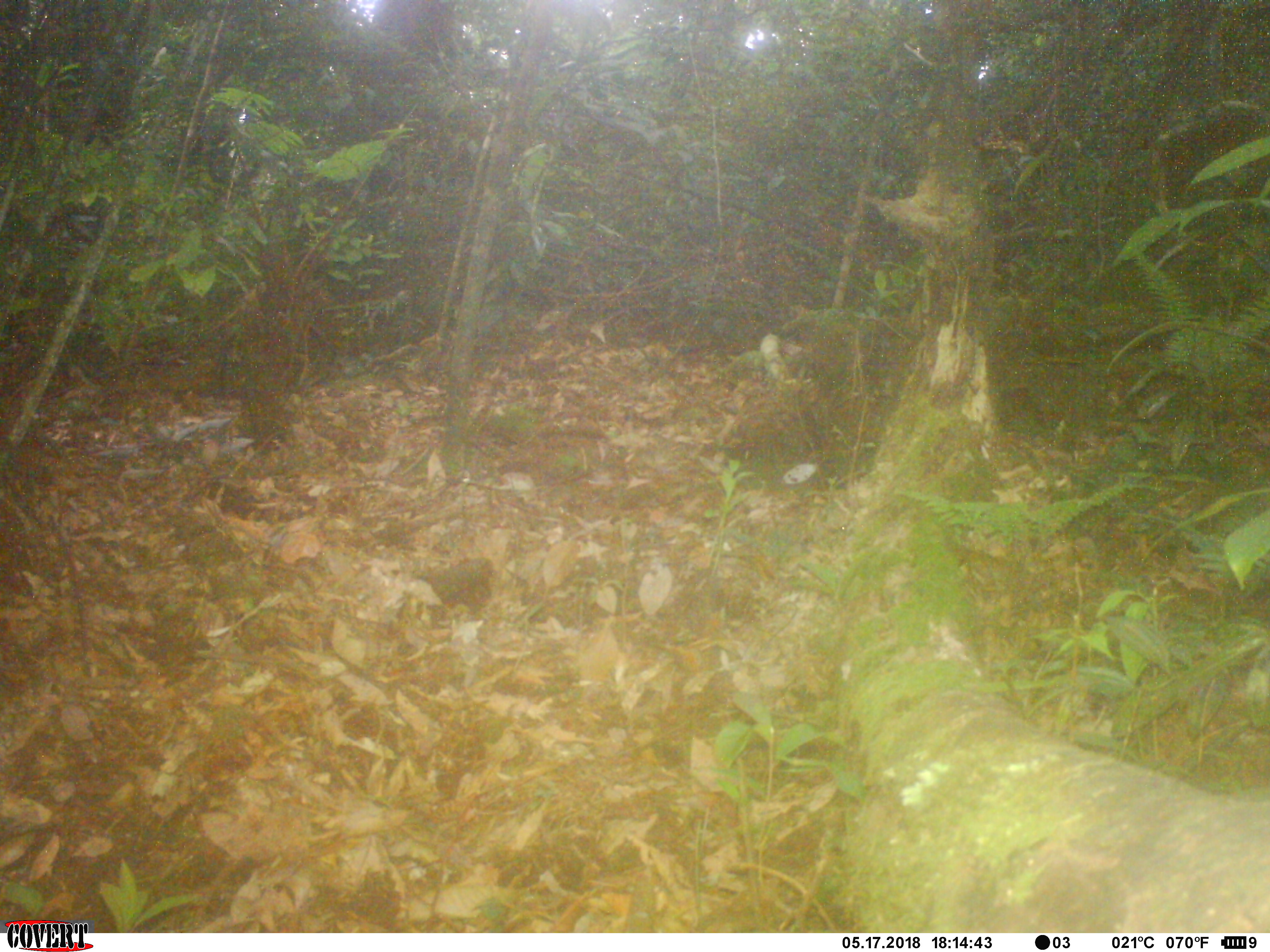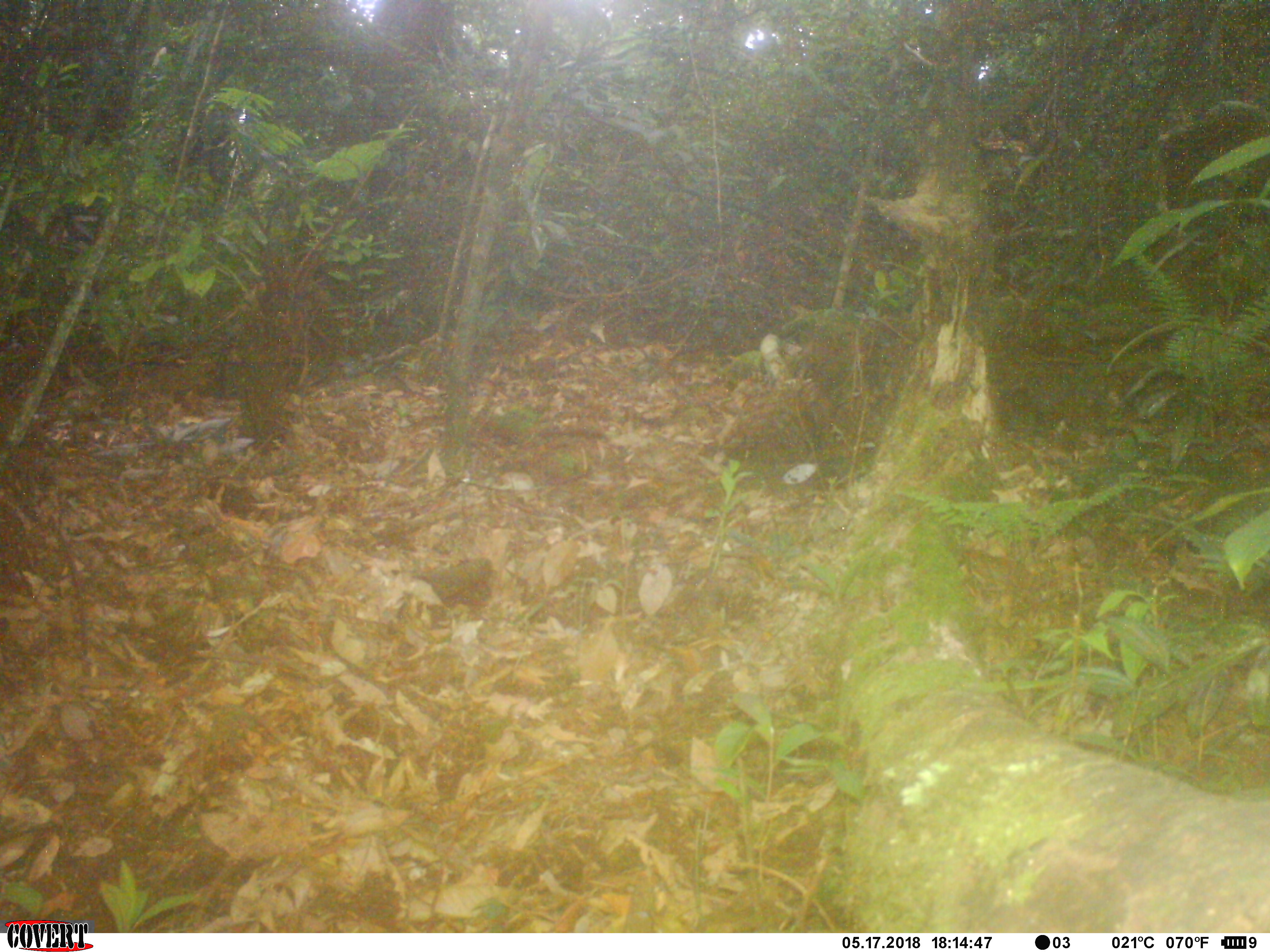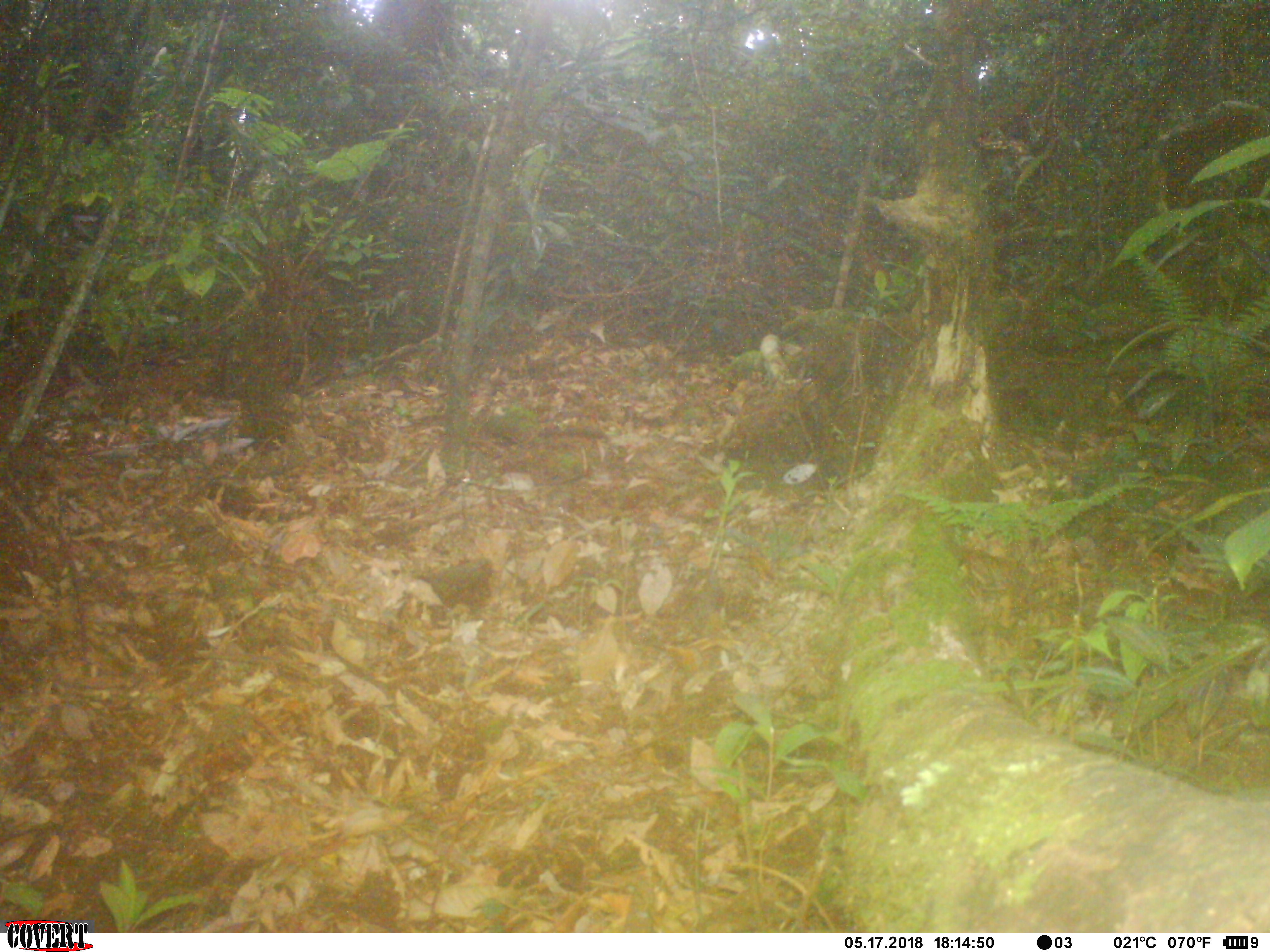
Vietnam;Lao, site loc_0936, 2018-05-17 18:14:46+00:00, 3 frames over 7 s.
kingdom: Animalia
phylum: Chordata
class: Mammalia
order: Rodentia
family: Sciuridae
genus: Sciurus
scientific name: Sciurus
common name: squirrel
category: unidentified squirrel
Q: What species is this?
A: Unidentified squirrel (squirrel) (Sciurus).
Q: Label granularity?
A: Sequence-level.